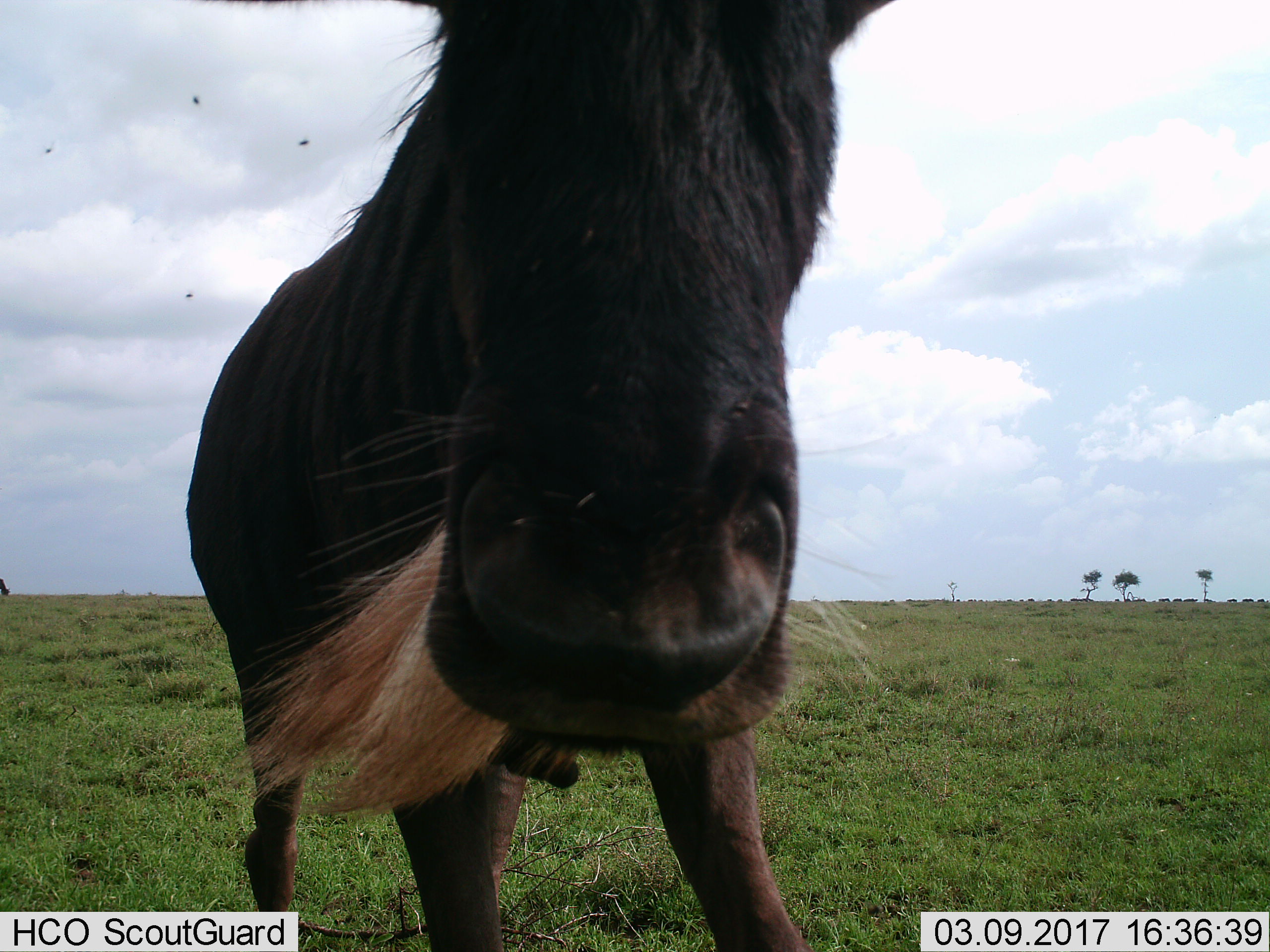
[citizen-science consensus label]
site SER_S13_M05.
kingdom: Animalia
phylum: Chordata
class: Mammalia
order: Artiodactyla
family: Bovidae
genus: Connochaetes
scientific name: Connochaetes taurinus taurinus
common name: blue wildebeest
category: wildebeestblue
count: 1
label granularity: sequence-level